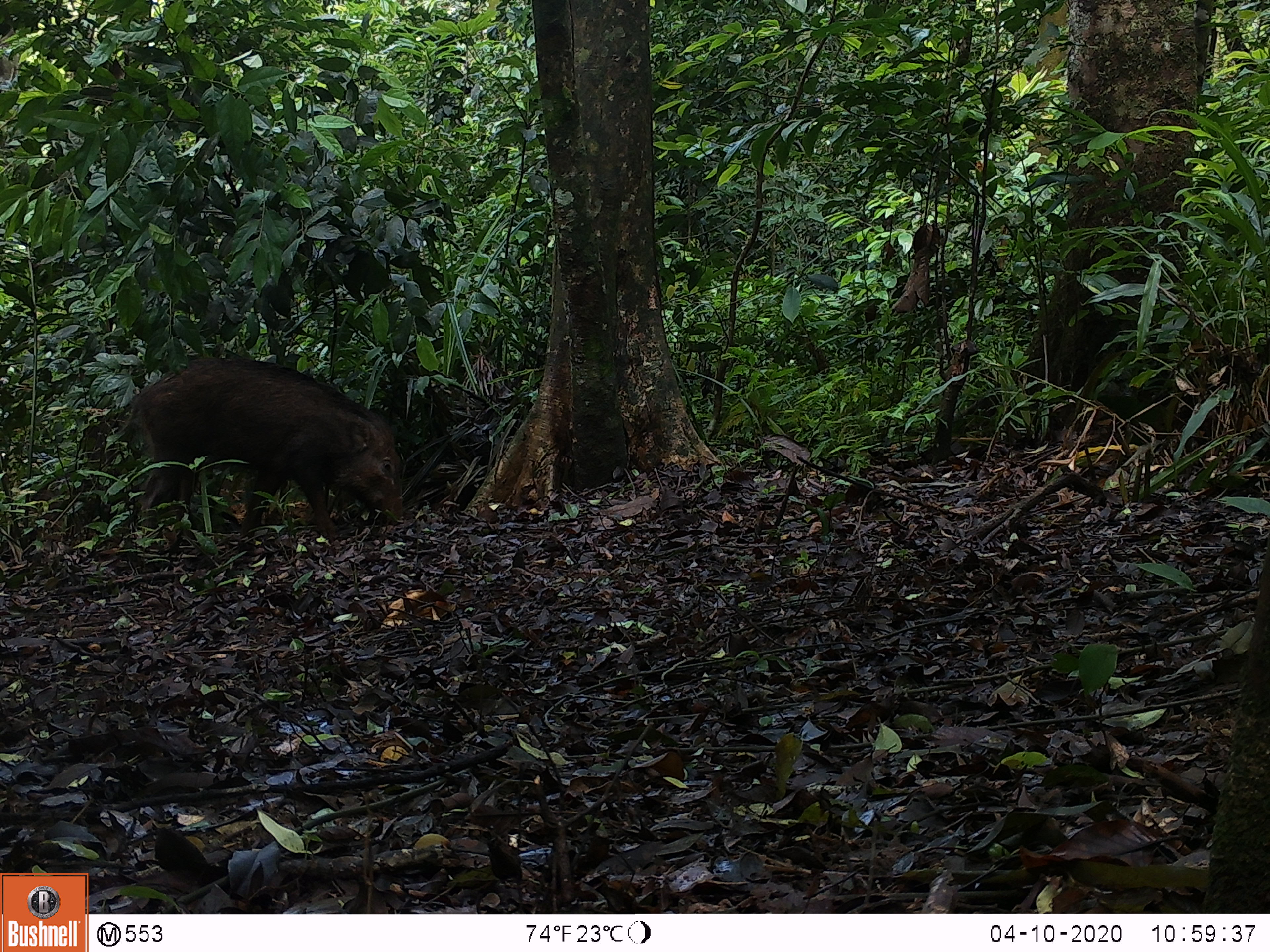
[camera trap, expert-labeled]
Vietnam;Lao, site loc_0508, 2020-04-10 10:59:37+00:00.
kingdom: Animalia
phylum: Chordata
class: Mammalia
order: Artiodactyla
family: Suidae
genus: Sus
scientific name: Sus scrofa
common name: eurasian wild pig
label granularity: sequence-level